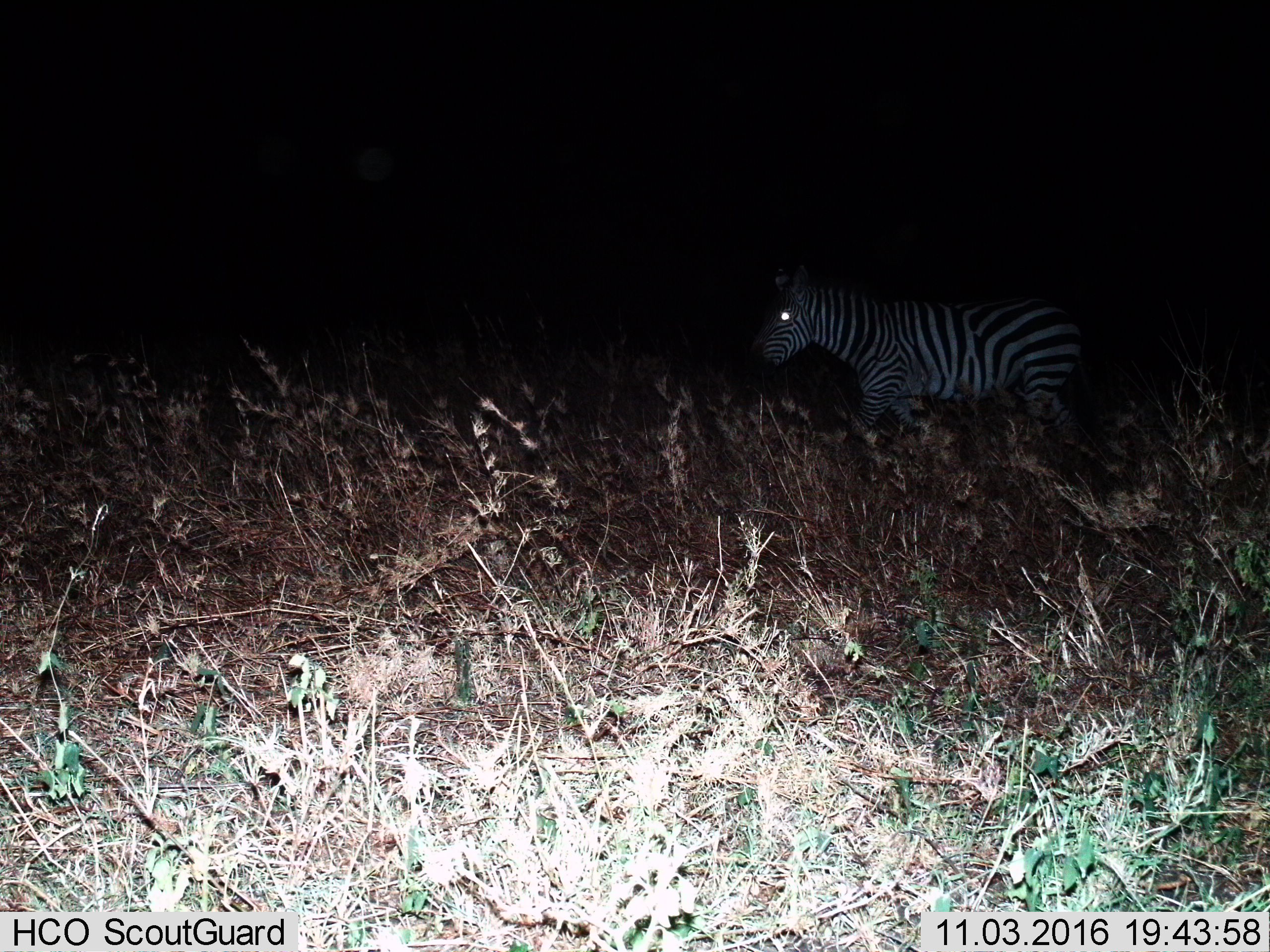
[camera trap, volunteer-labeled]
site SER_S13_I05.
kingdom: Animalia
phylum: Chordata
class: Mammalia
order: Perissodactyla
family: Equidae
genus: Equus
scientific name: Equus quagga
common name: plains zebra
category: zebraplains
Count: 1.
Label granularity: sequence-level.